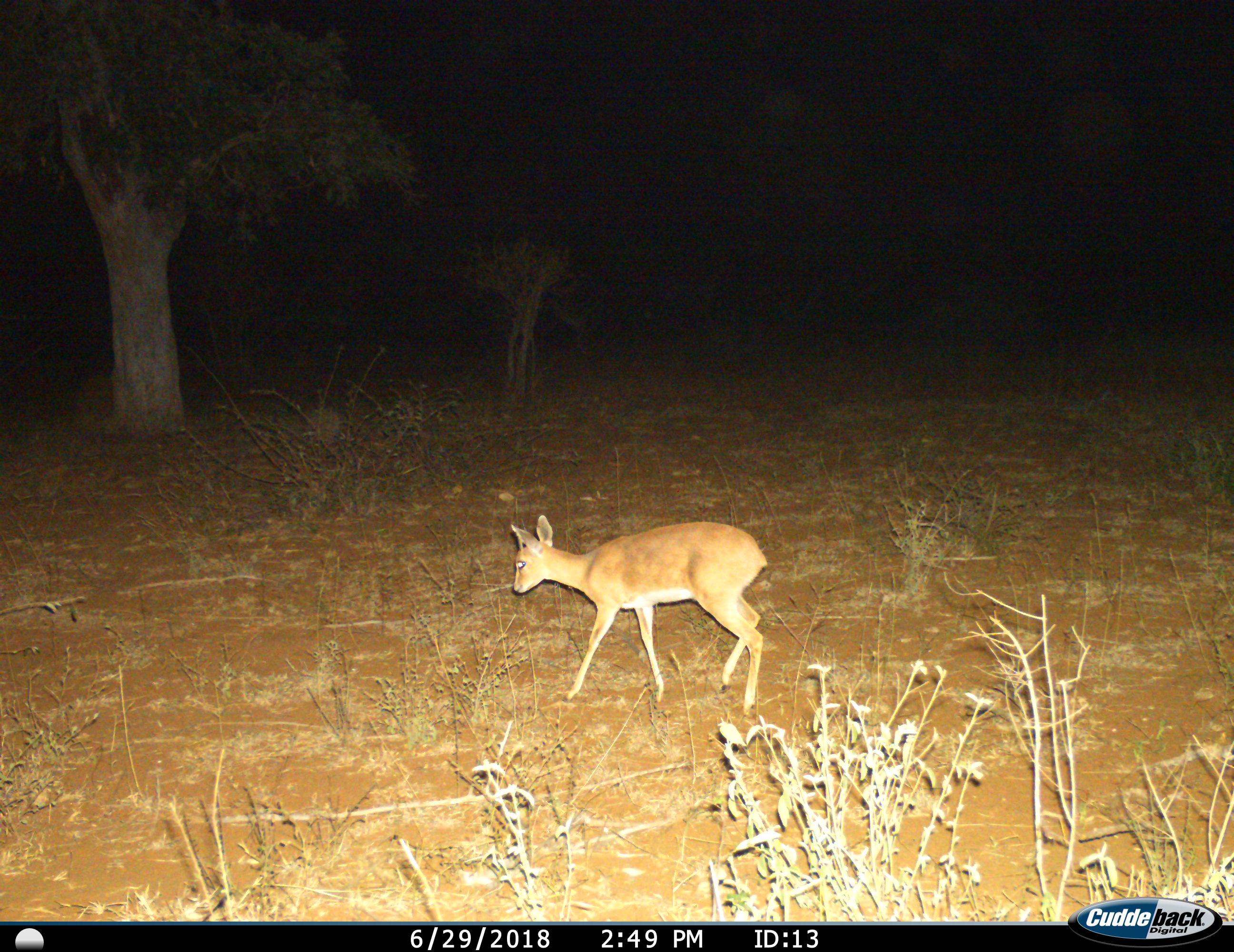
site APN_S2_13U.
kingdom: Animalia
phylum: Chordata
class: Mammalia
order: Artiodactyla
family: Bovidae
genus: Raphicerus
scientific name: Raphicerus campestris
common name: steenbok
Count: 1.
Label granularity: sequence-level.